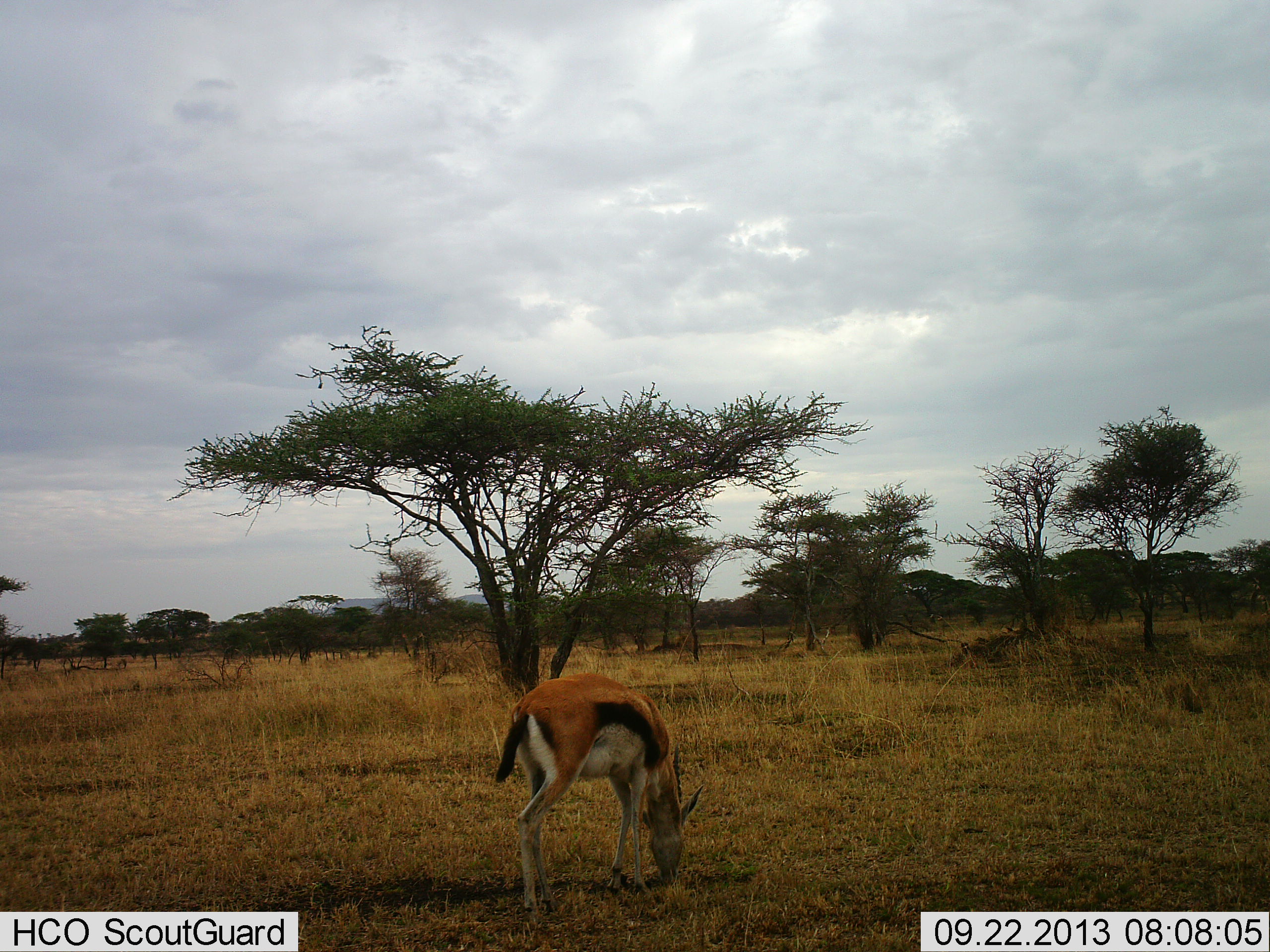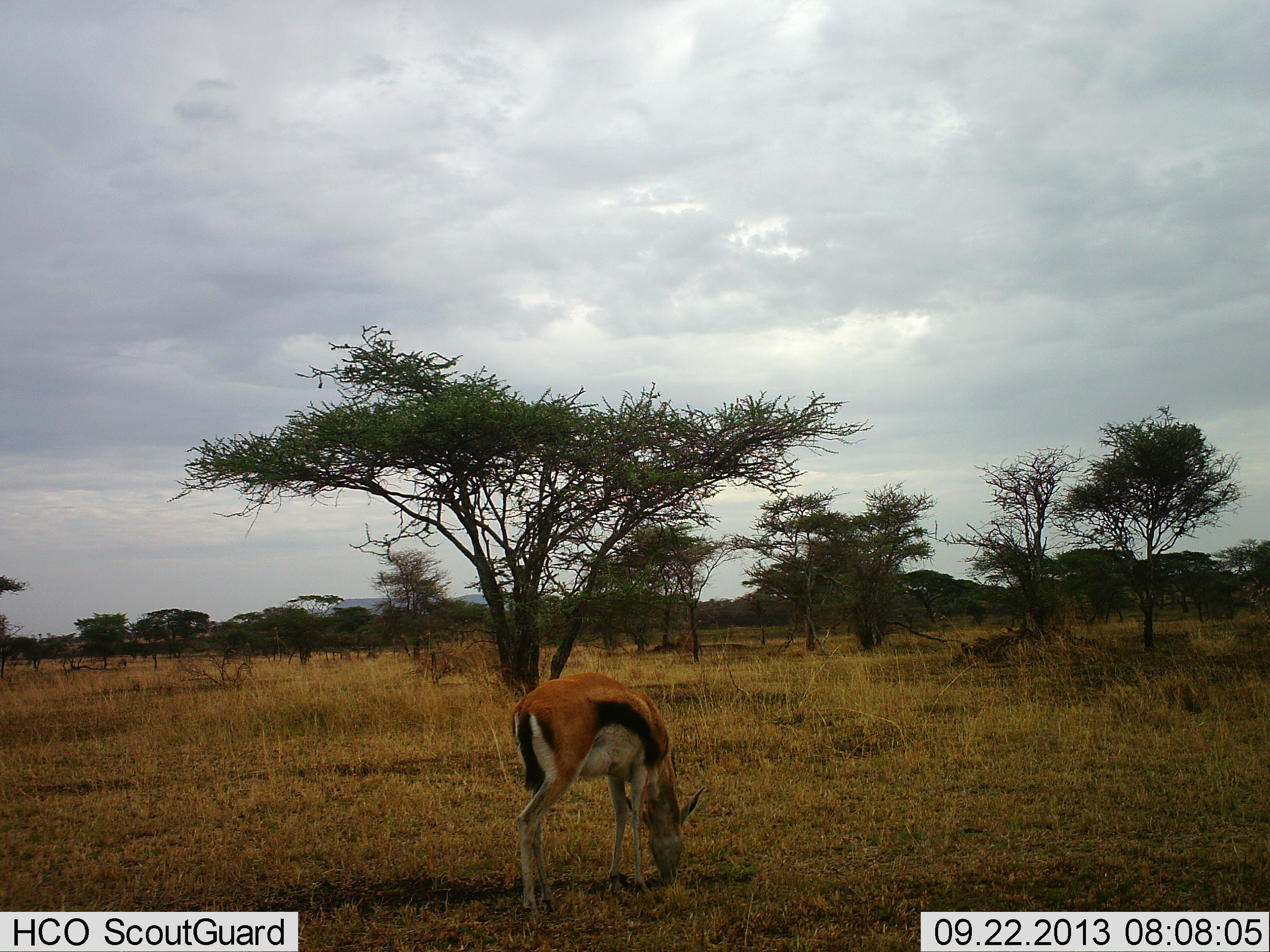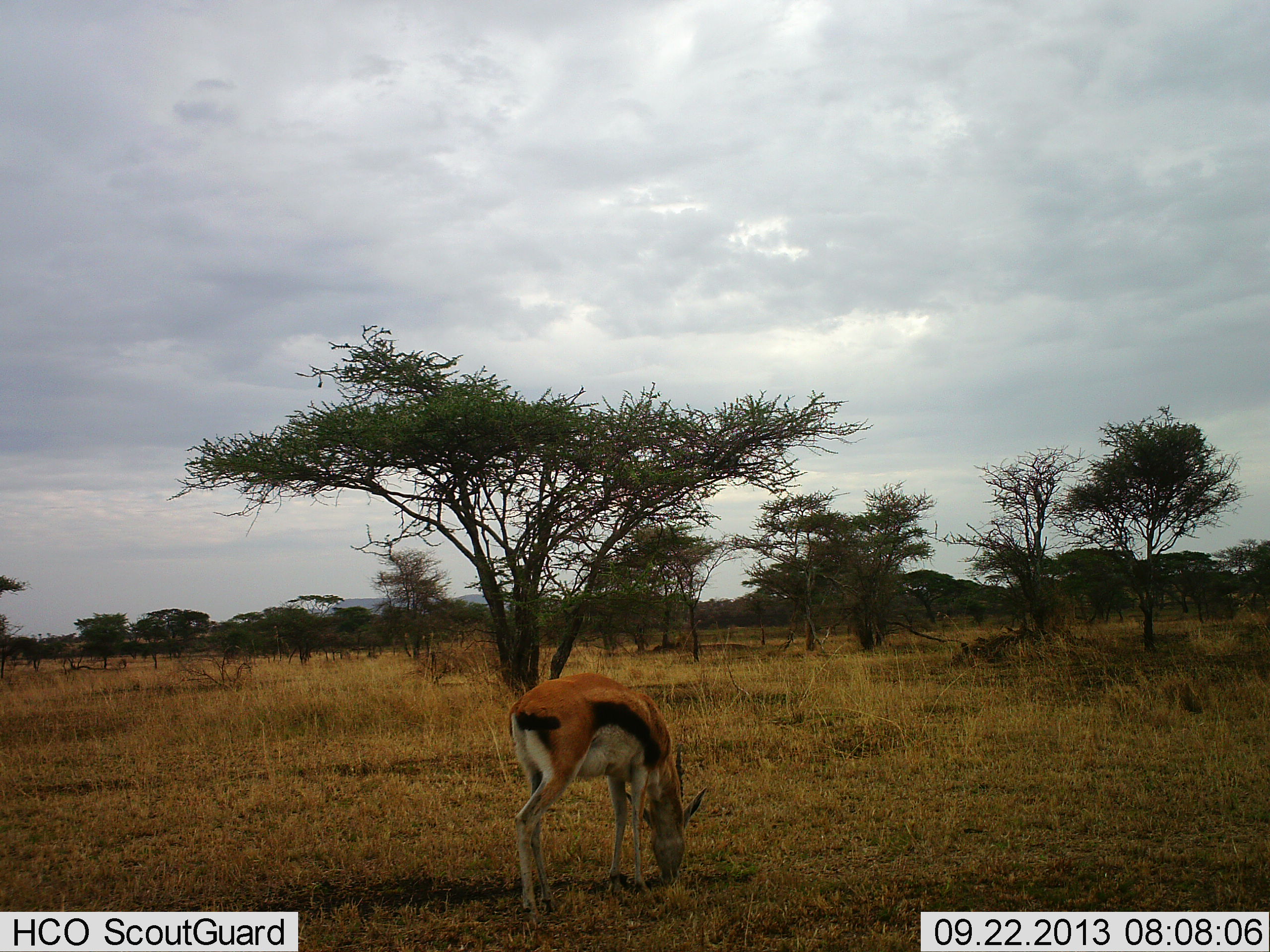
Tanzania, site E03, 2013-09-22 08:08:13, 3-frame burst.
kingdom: Animalia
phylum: Chordata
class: Mammalia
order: Artiodactyla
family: Bovidae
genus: Eudorcas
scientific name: Eudorcas thomsonii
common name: thomson's gazelle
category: gazellethomsons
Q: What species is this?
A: Gazellethomsons (thomson's gazelle) (Eudorcas thomsonii).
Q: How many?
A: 1.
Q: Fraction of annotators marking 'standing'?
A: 24%.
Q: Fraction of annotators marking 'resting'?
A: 0%.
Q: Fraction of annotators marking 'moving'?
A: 0%.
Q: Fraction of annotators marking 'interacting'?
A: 0%.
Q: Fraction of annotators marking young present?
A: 0%.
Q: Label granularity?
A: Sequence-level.